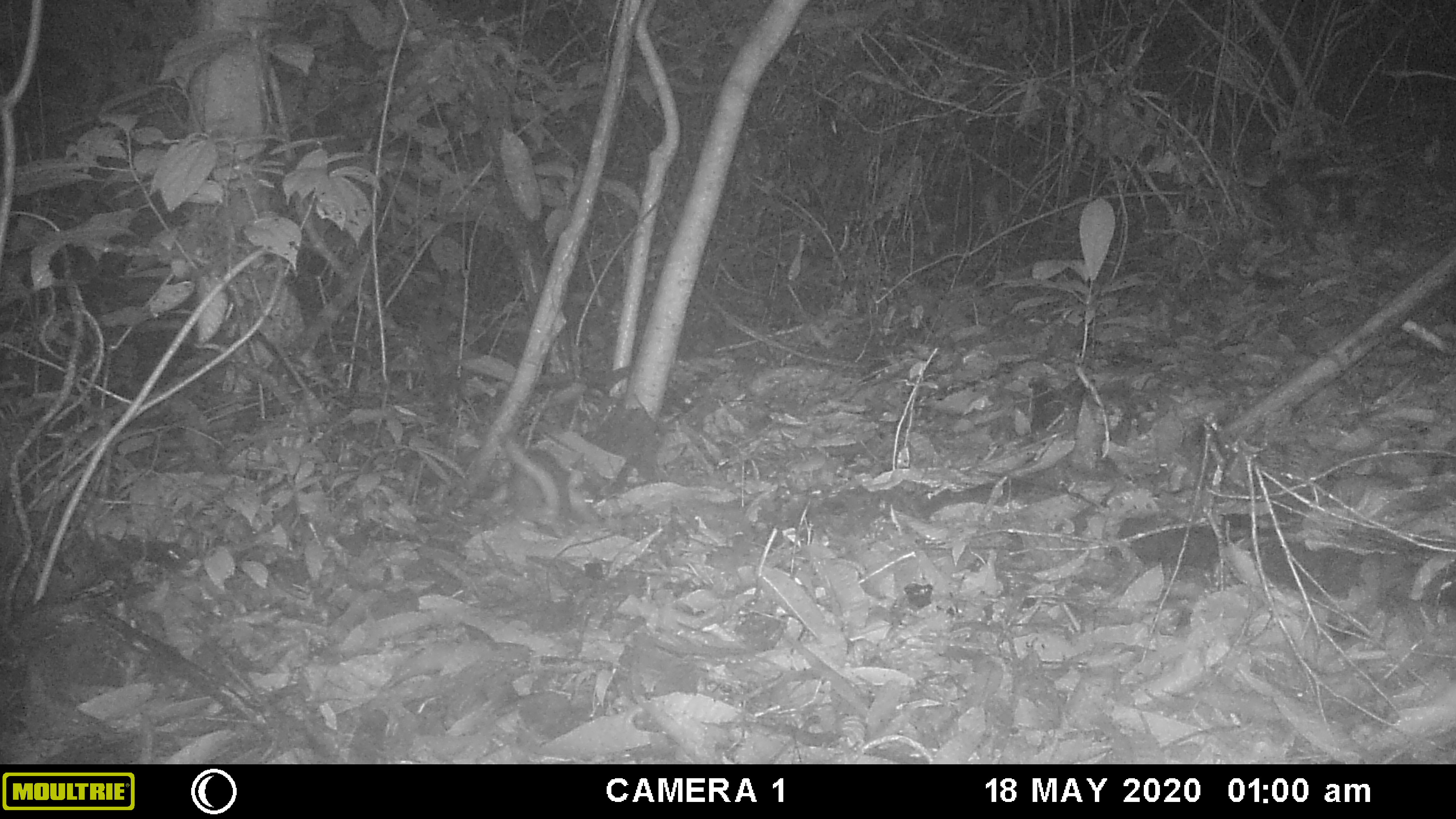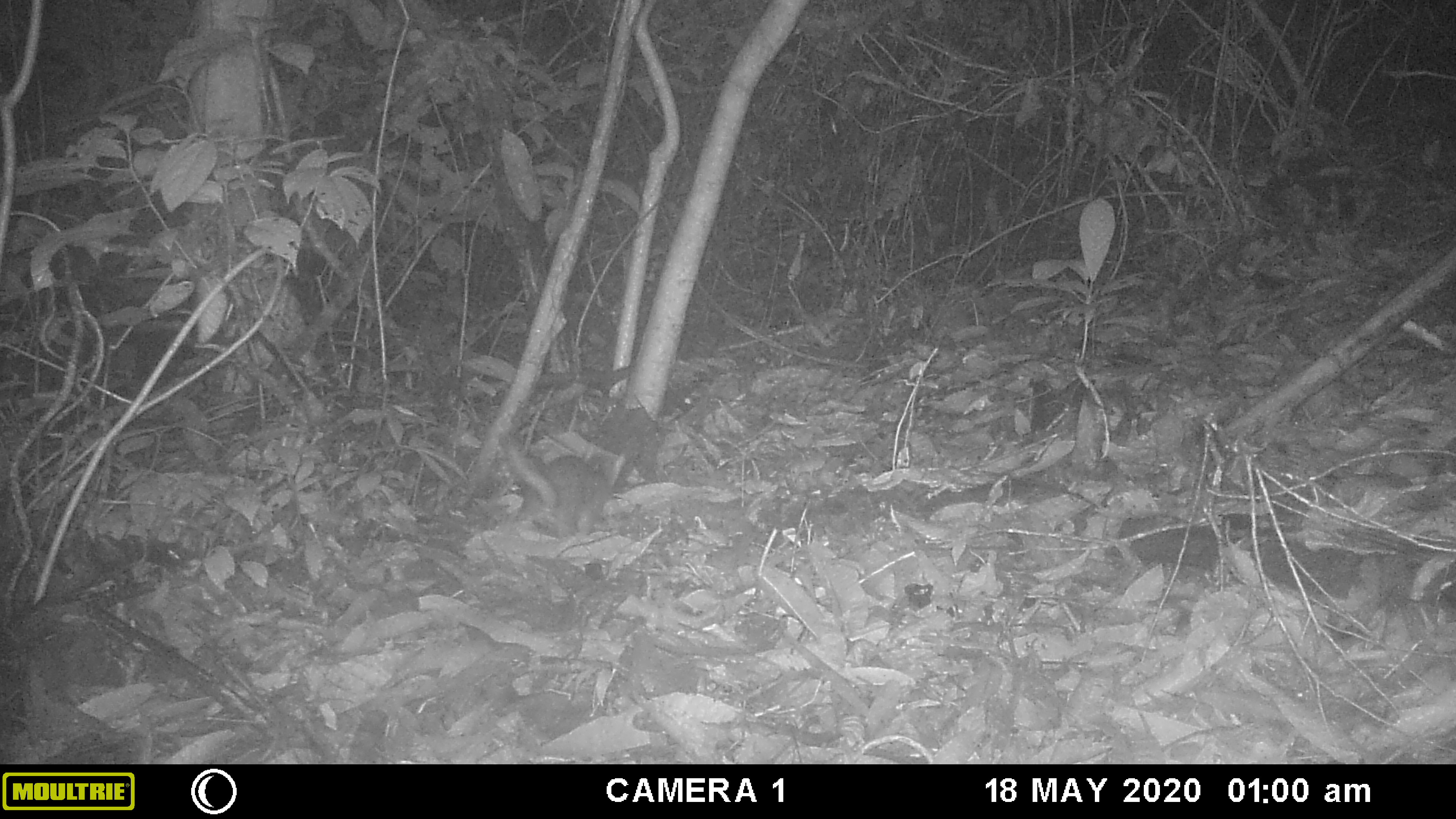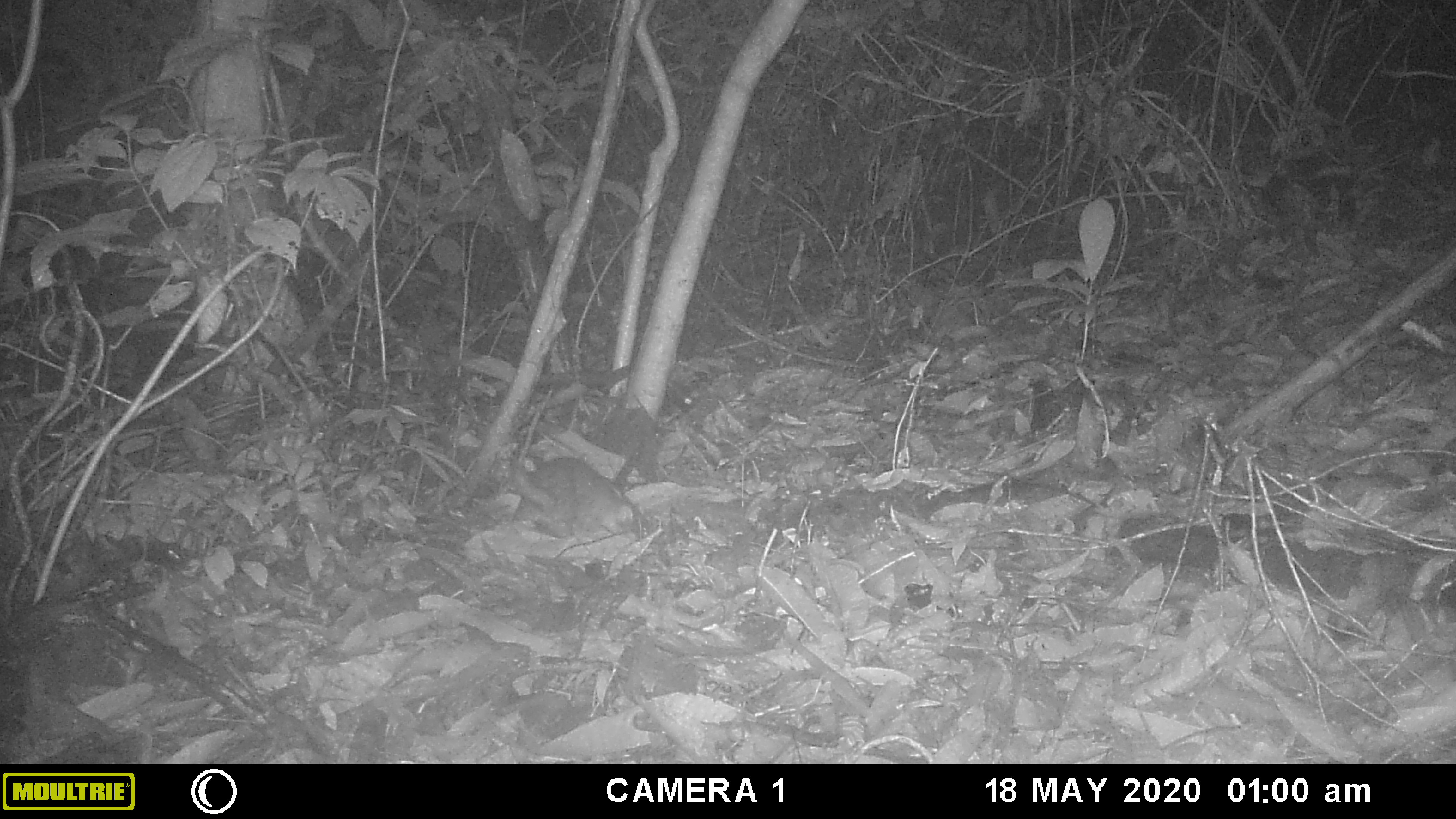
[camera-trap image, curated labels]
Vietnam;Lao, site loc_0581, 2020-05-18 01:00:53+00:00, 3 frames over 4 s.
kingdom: Animalia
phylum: Chordata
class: Mammalia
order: Carnivora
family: Mustelidae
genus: Melogale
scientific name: Melogale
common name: ferret badger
Ferret badger (Melogale). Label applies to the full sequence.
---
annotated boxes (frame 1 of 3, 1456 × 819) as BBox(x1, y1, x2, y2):
ferret badger: BBox(494, 428, 605, 534)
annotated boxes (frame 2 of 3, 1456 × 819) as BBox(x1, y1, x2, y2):
ferret badger: BBox(498, 432, 611, 539)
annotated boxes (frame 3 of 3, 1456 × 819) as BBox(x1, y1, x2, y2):
ferret badger: BBox(509, 456, 636, 539)